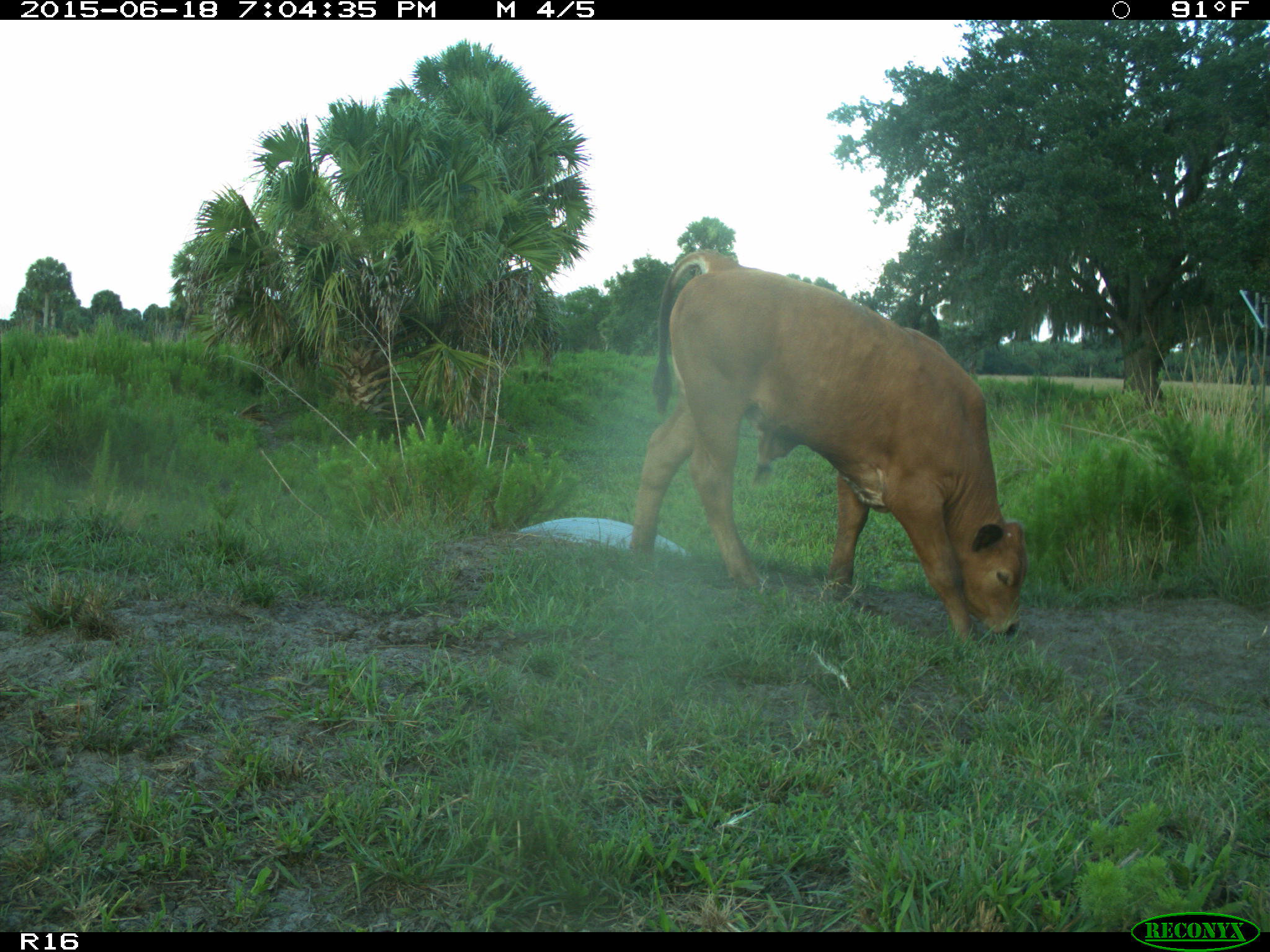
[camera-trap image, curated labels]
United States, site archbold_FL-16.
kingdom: Animalia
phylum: Chordata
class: Mammalia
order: Artiodactyla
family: Bovidae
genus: Bos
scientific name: Bos taurus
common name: domestic cow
Bos taurus (domestic cow).